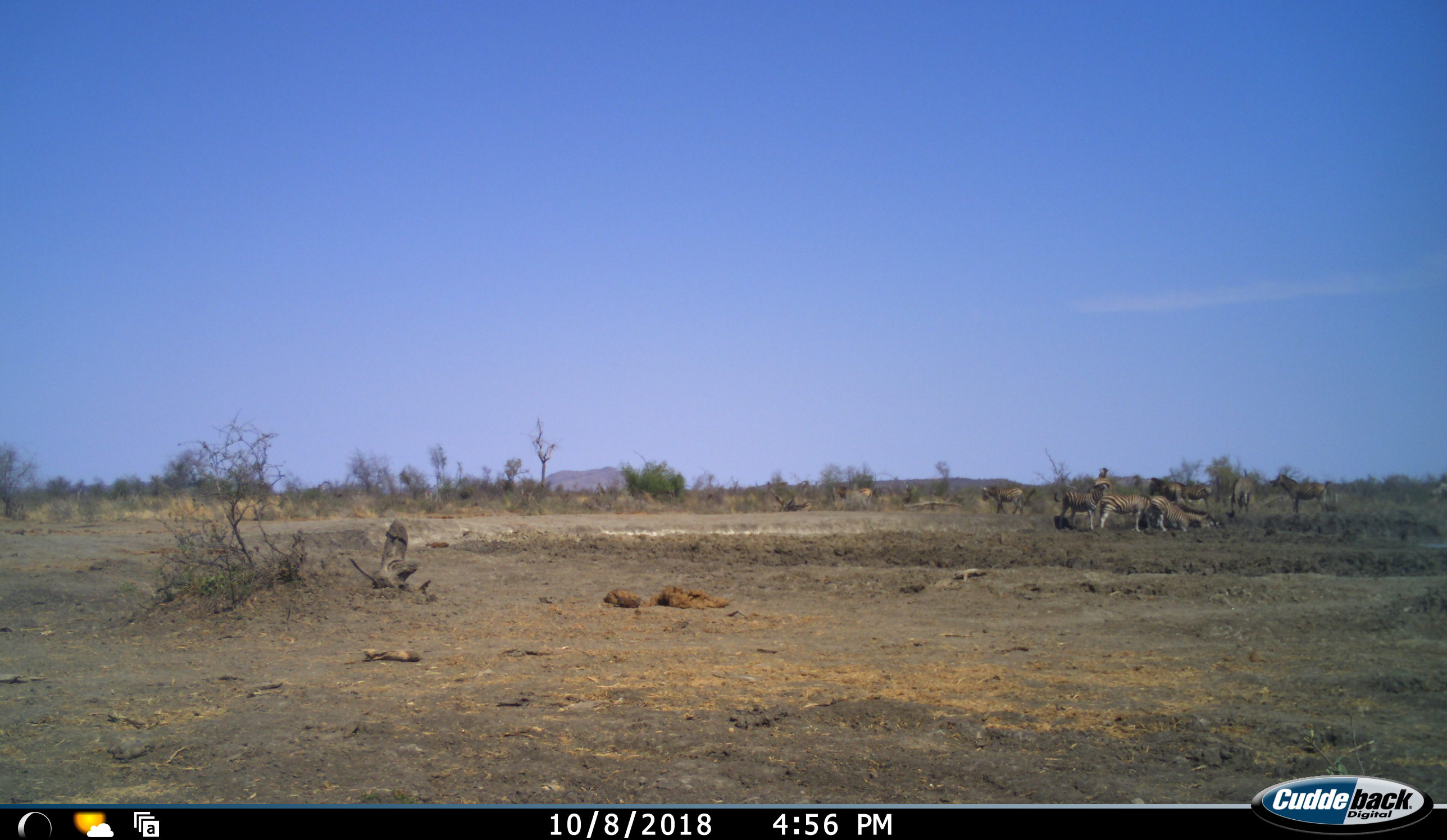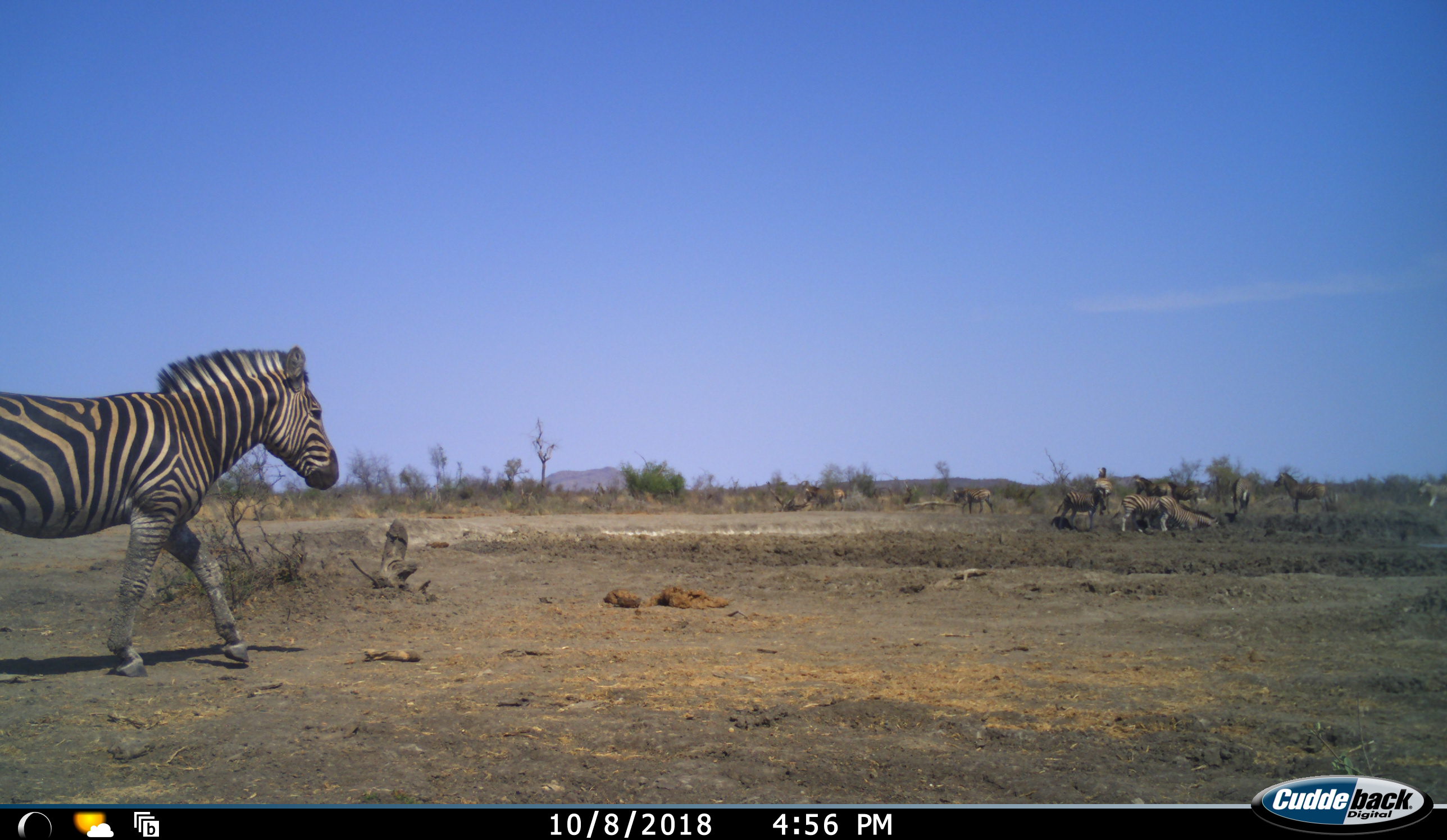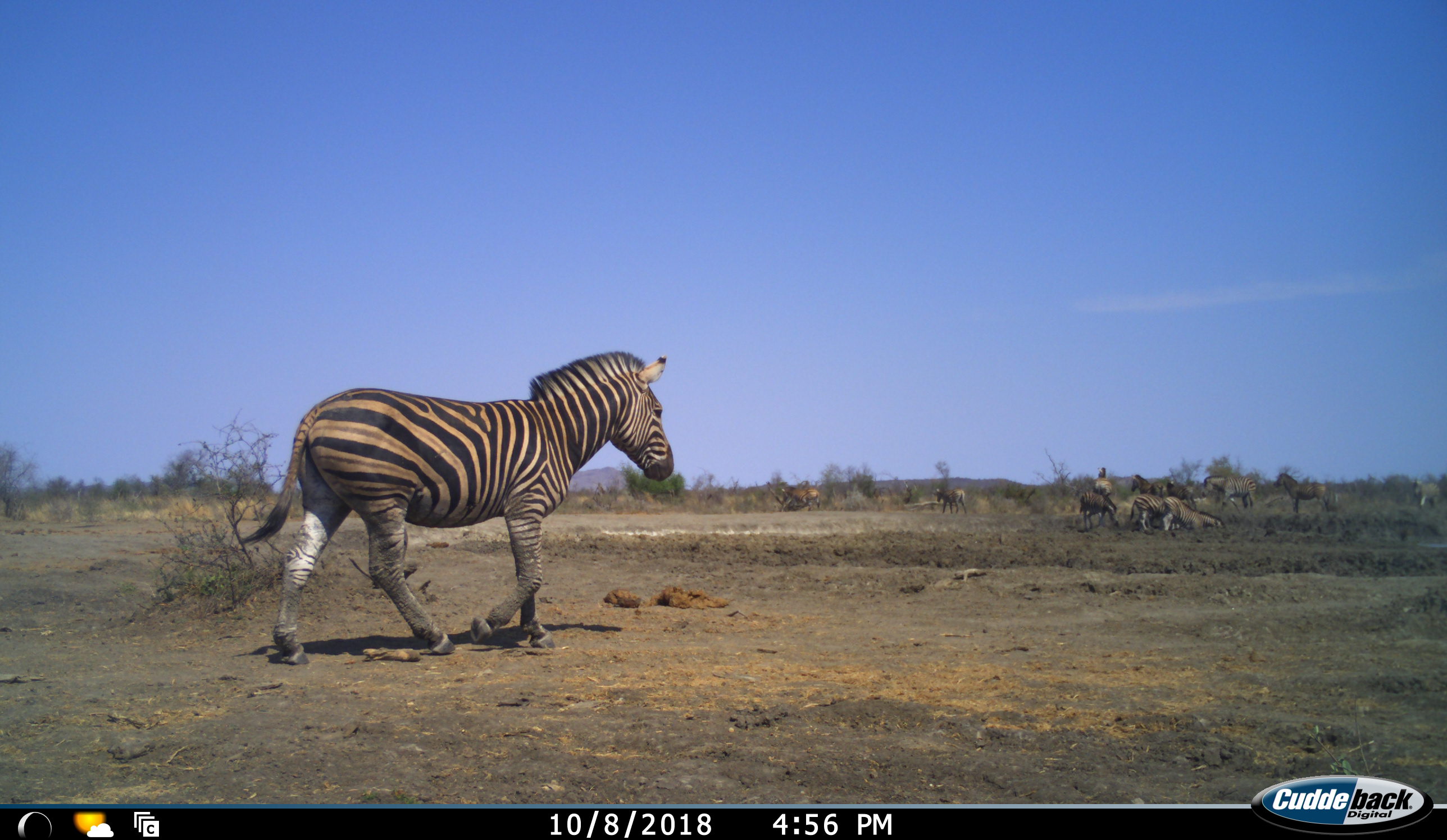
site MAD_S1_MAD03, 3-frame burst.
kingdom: Animalia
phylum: Chordata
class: Mammalia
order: Perissodactyla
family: Equidae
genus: Equus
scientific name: Equus quagga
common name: plains zebra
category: zebraplains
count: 9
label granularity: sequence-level